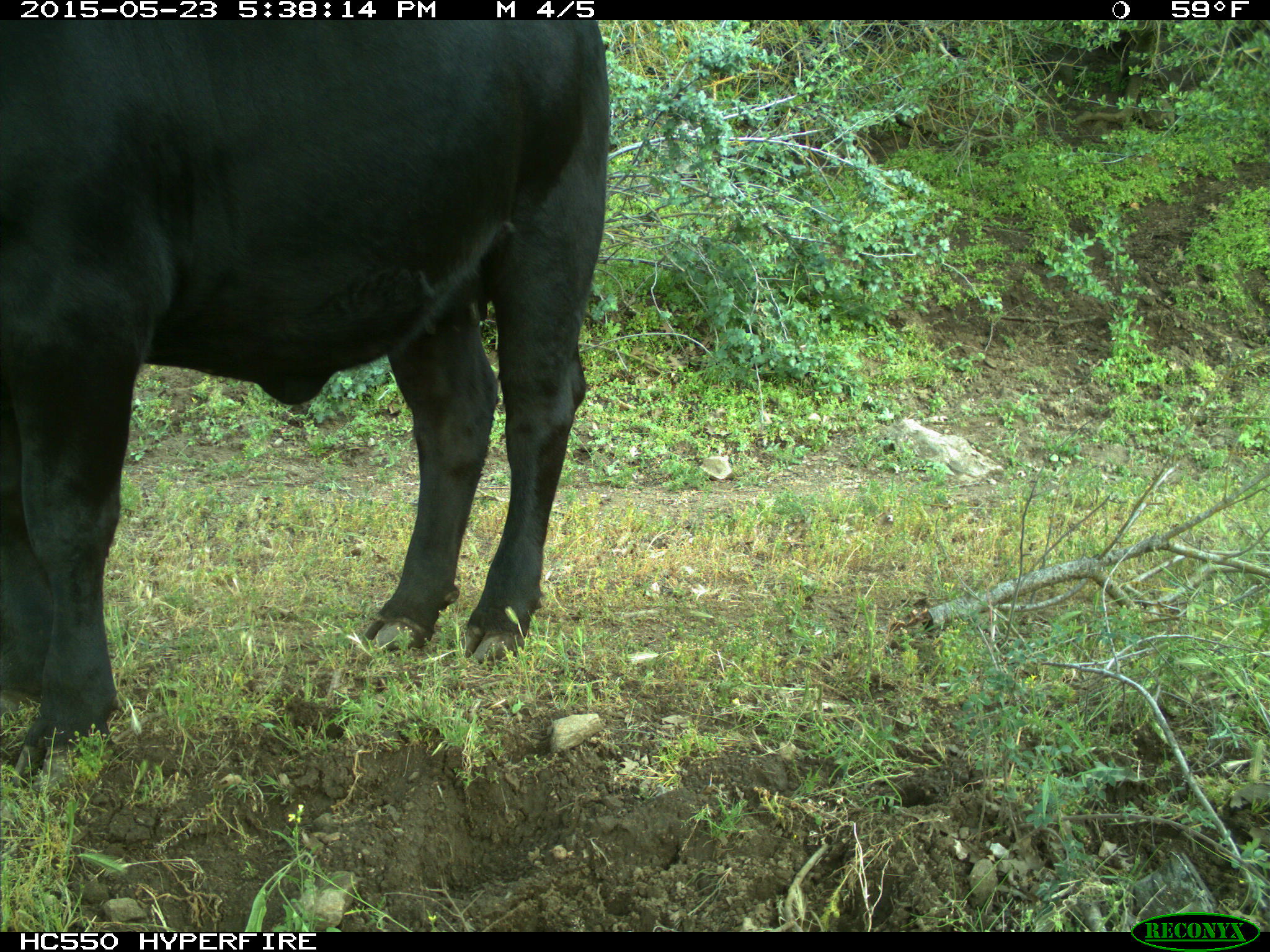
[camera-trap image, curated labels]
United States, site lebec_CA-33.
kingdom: Animalia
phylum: Chordata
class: Mammalia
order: Artiodactyla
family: Bovidae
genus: Bos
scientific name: Bos taurus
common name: domestic cow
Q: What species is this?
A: Bos taurus (domestic cow).